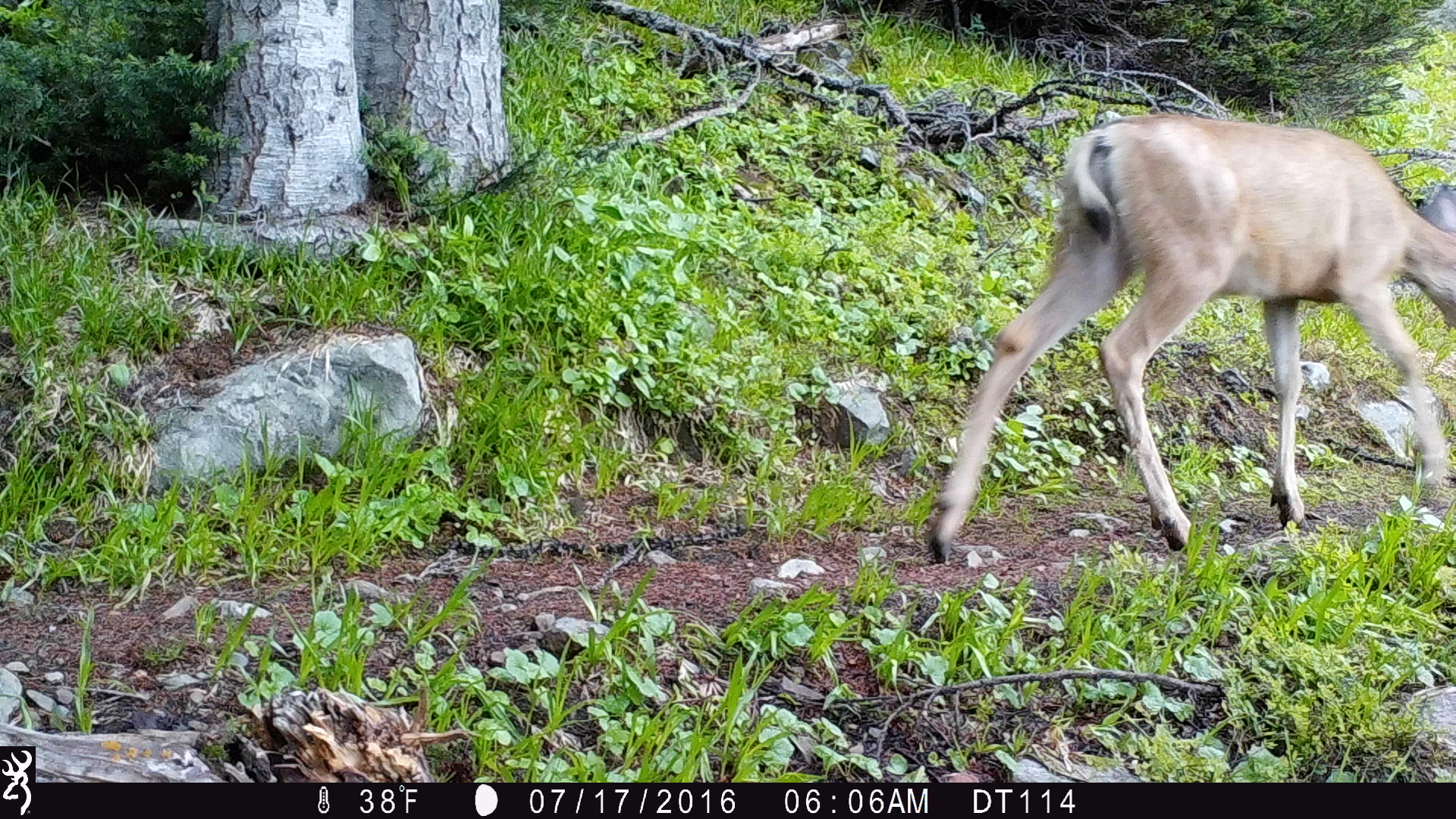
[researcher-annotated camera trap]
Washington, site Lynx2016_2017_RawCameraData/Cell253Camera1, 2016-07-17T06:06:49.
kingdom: Animalia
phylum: Chordata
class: Mammalia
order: Artiodactyla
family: Cervidae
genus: Odocoileus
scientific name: Odocoileus hemionus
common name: mule deer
Odocoileus hemionus (mule deer). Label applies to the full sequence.